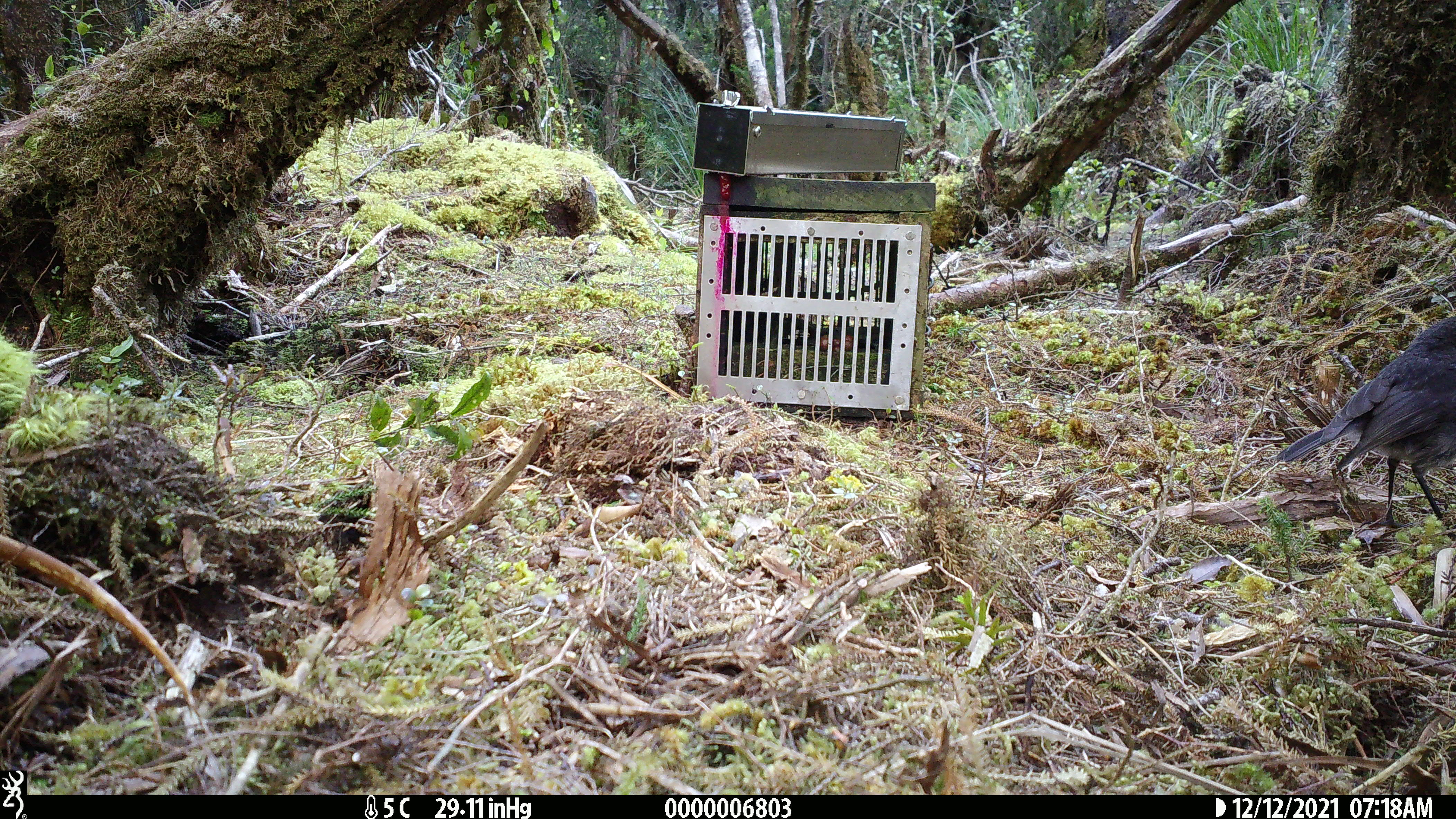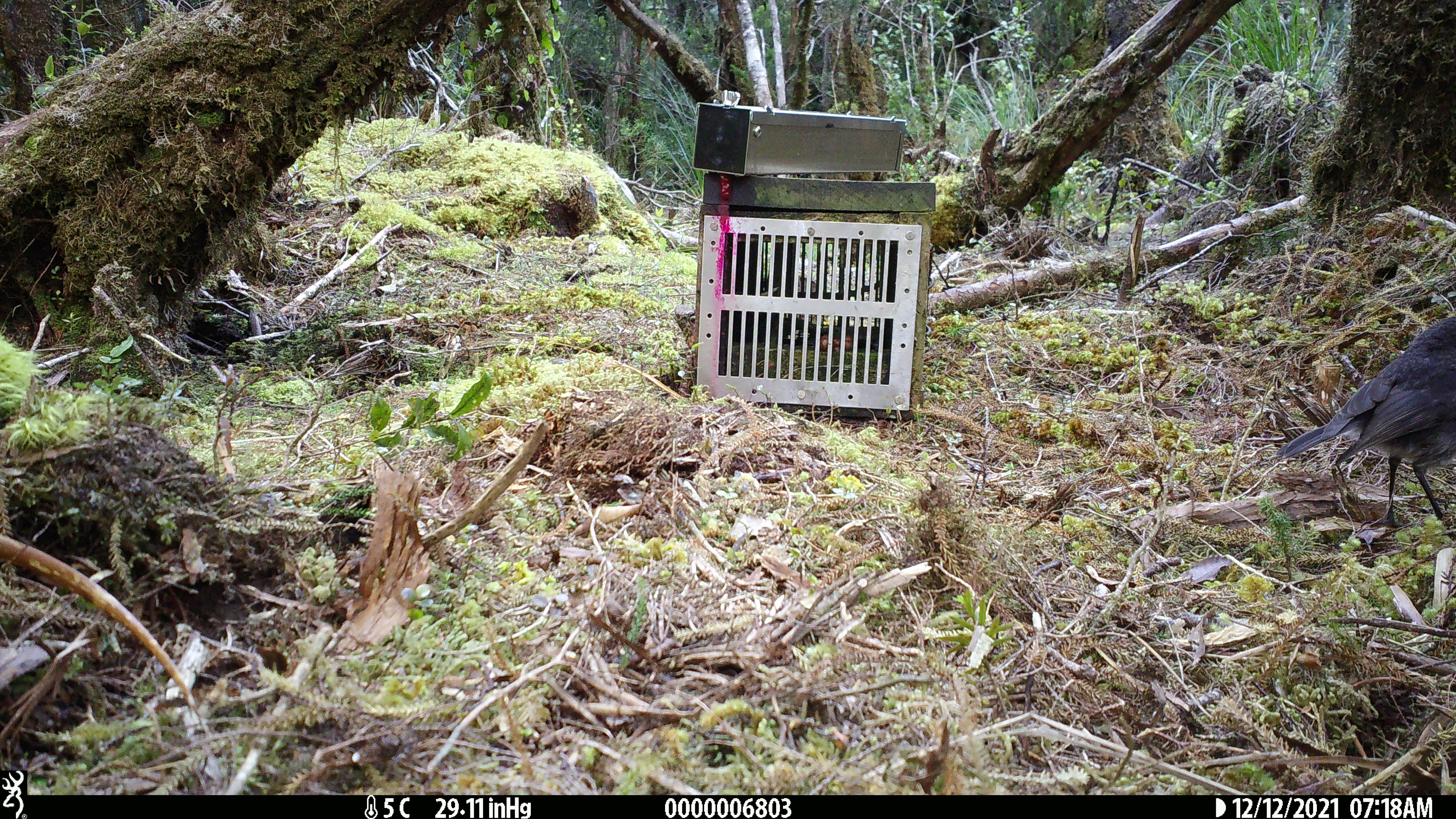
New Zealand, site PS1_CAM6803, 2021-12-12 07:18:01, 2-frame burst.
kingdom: Animalia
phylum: Chordata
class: Aves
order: Passeriformes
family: Petroicidae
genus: Petroica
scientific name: Petroica australis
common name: new zealand robin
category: robin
Robin (new zealand robin) (Petroica australis).